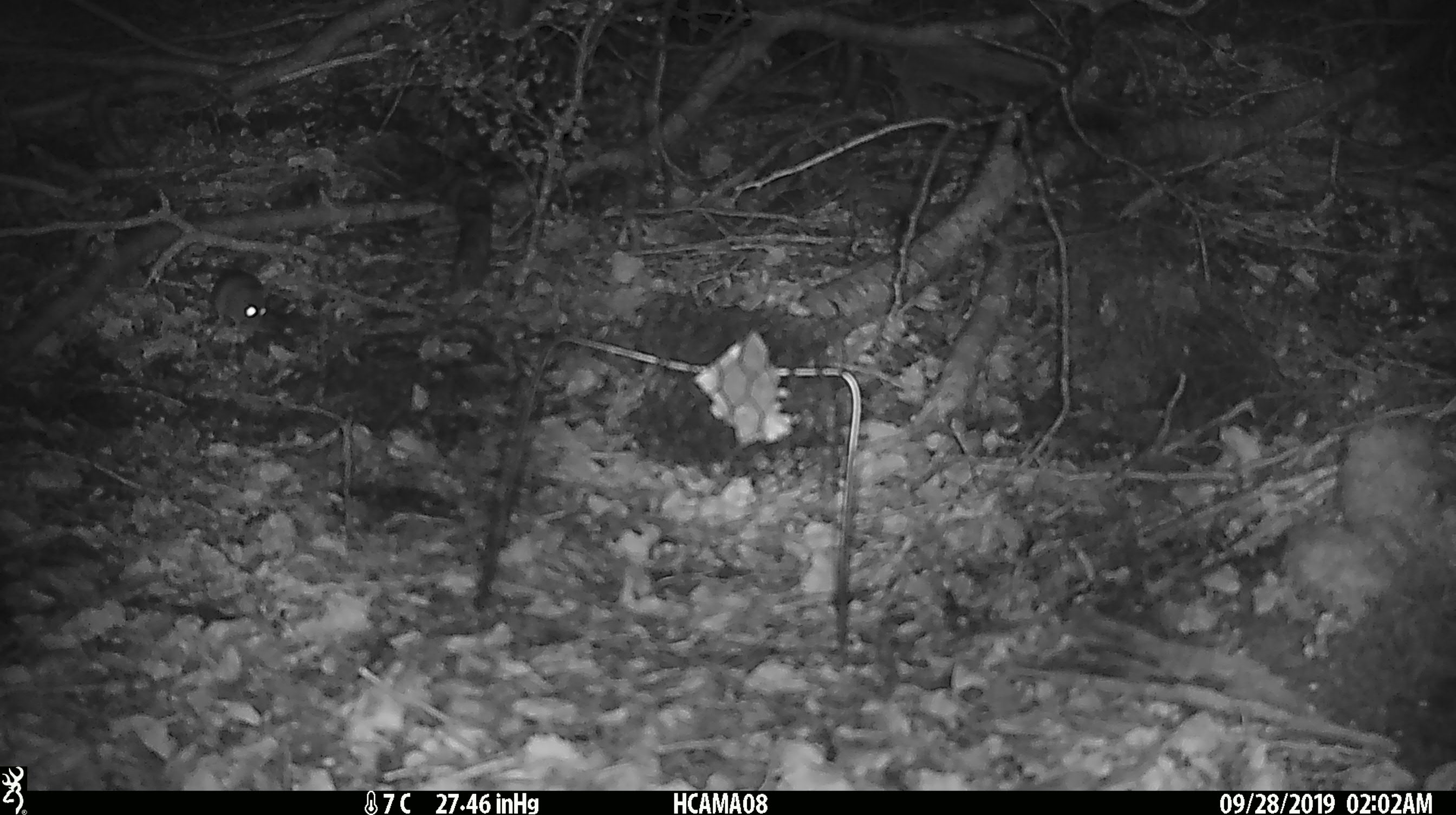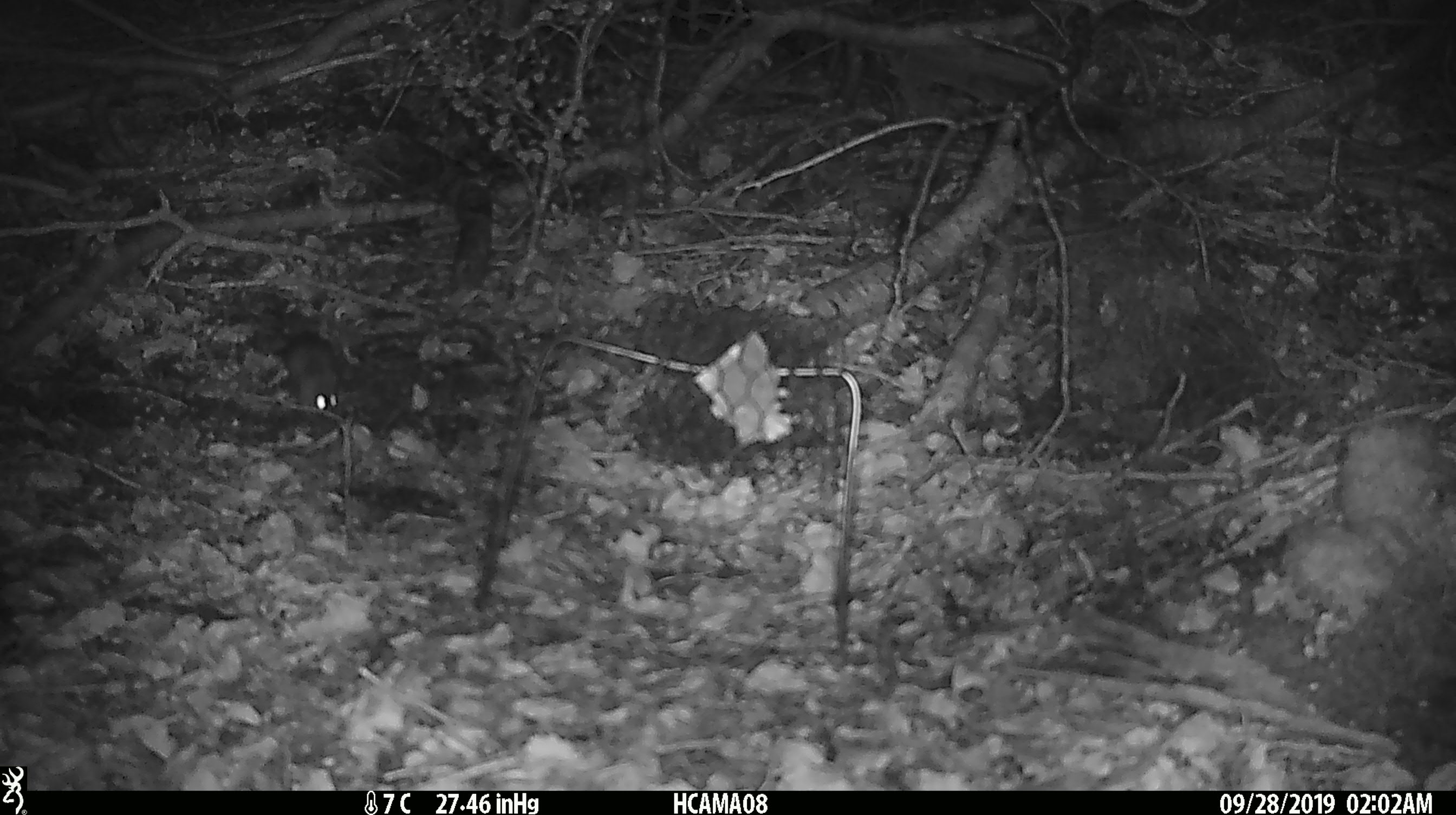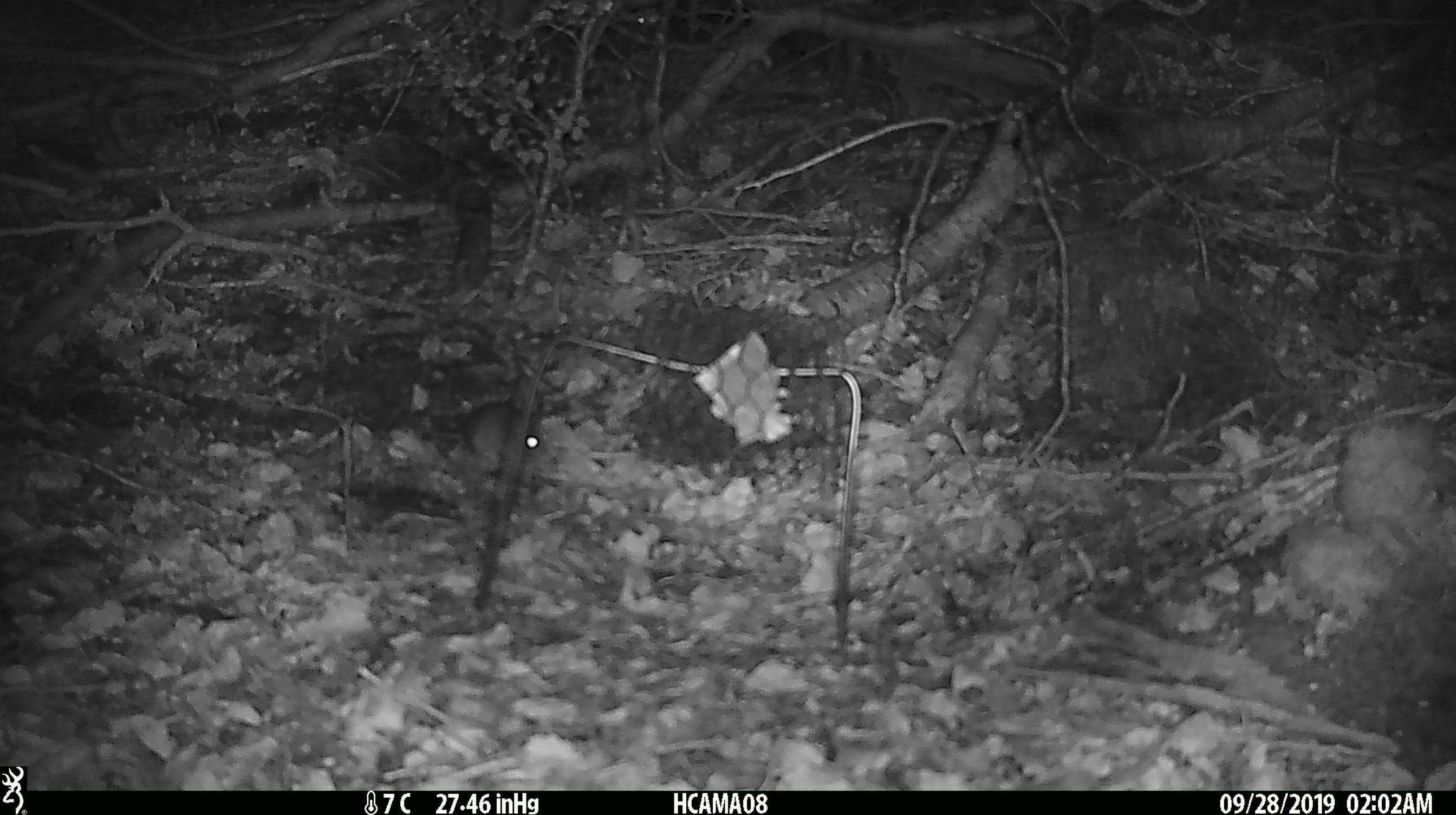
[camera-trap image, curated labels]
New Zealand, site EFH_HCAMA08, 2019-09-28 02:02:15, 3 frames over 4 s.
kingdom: Animalia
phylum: Chordata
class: Mammalia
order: Rodentia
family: Muridae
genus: Mus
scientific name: Mus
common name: mouse